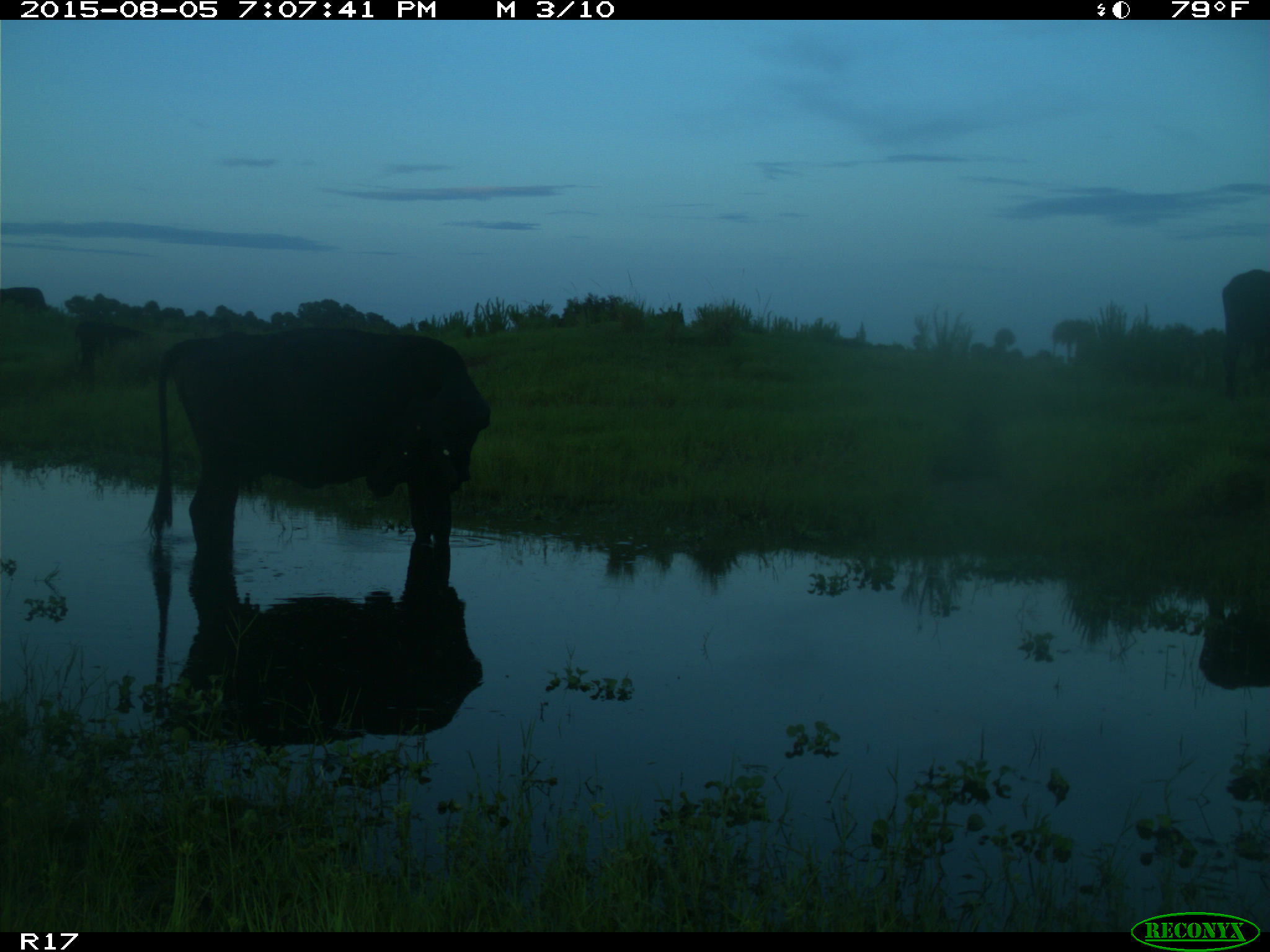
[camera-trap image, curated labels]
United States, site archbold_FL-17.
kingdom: Animalia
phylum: Chordata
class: Mammalia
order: Artiodactyla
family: Bovidae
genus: Bos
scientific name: Bos taurus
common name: domestic cow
Bos taurus (domestic cow).